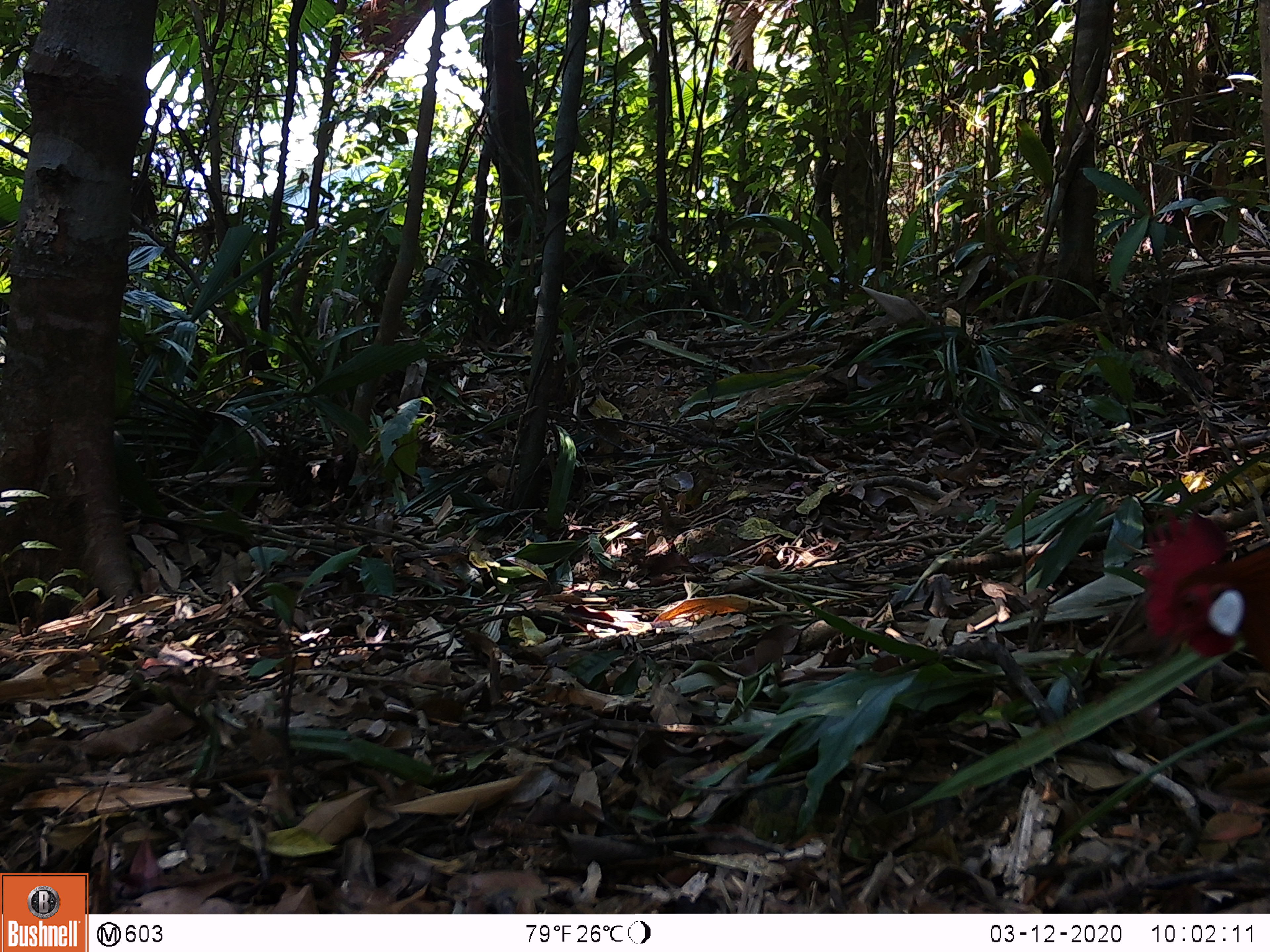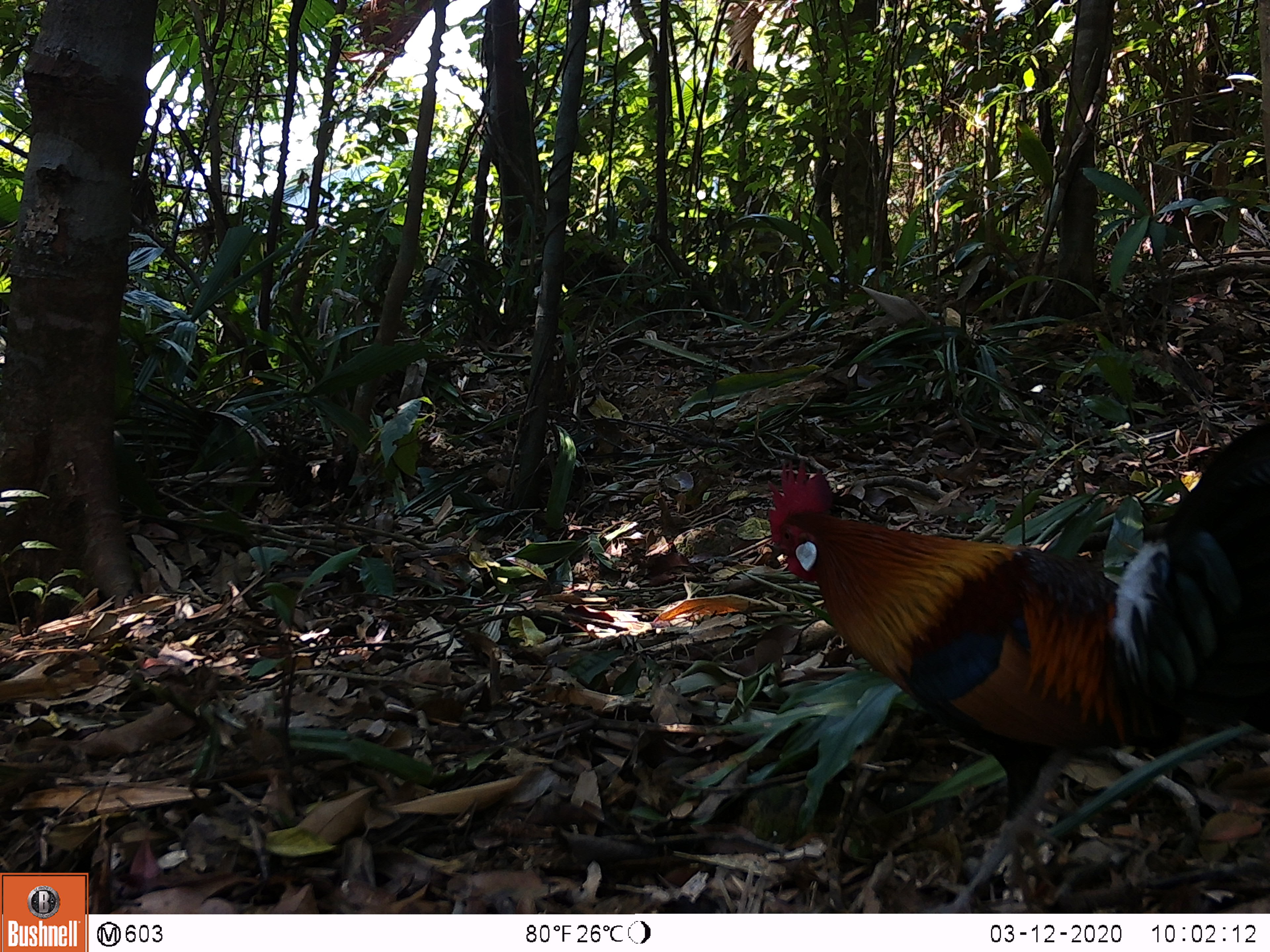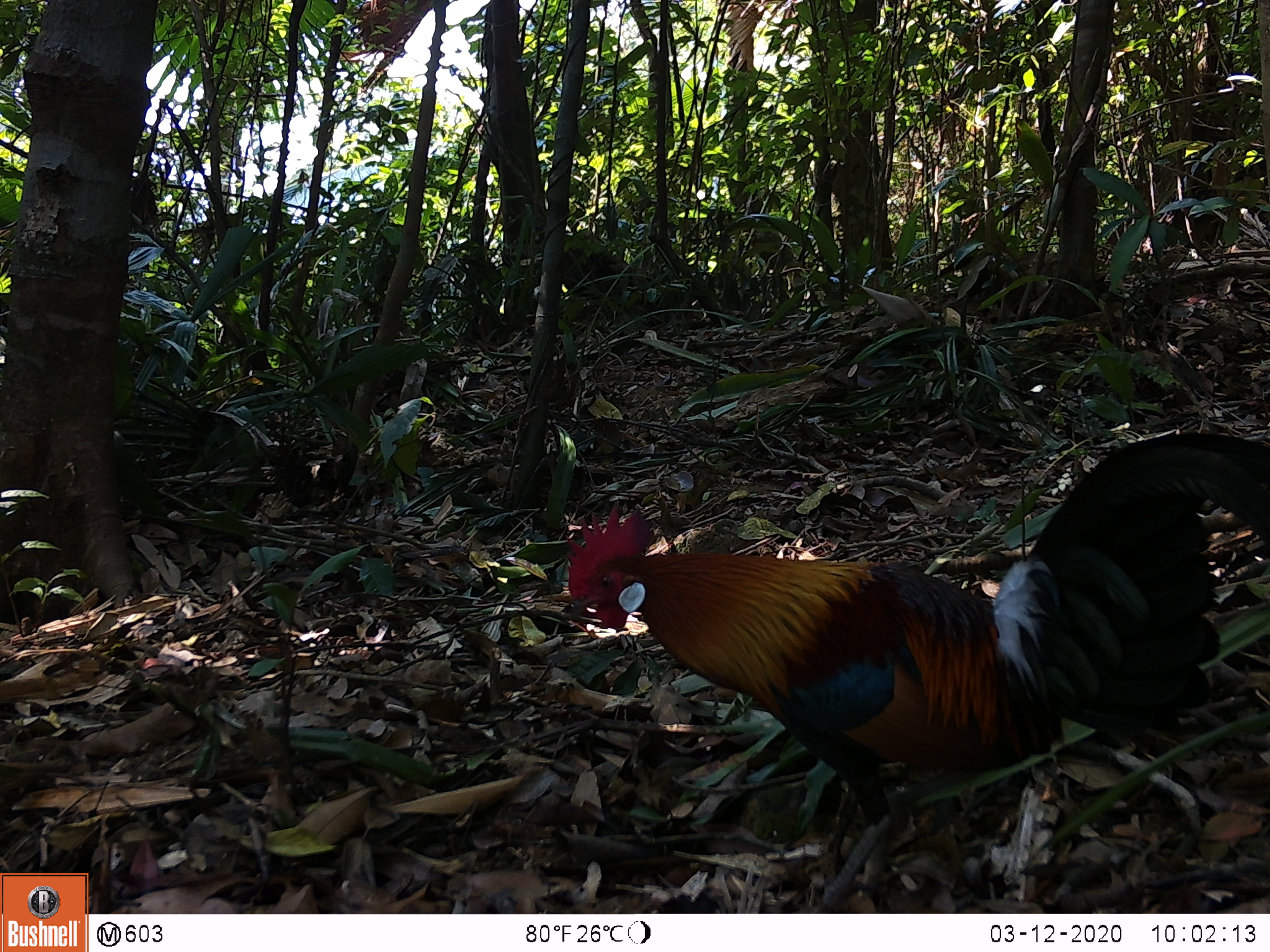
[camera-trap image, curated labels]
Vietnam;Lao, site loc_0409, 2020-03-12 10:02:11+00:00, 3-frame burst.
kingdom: Animalia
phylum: Chordata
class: Aves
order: Galliformes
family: Phasianidae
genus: Gallus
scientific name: Gallus gallus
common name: red junglefowl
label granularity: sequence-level